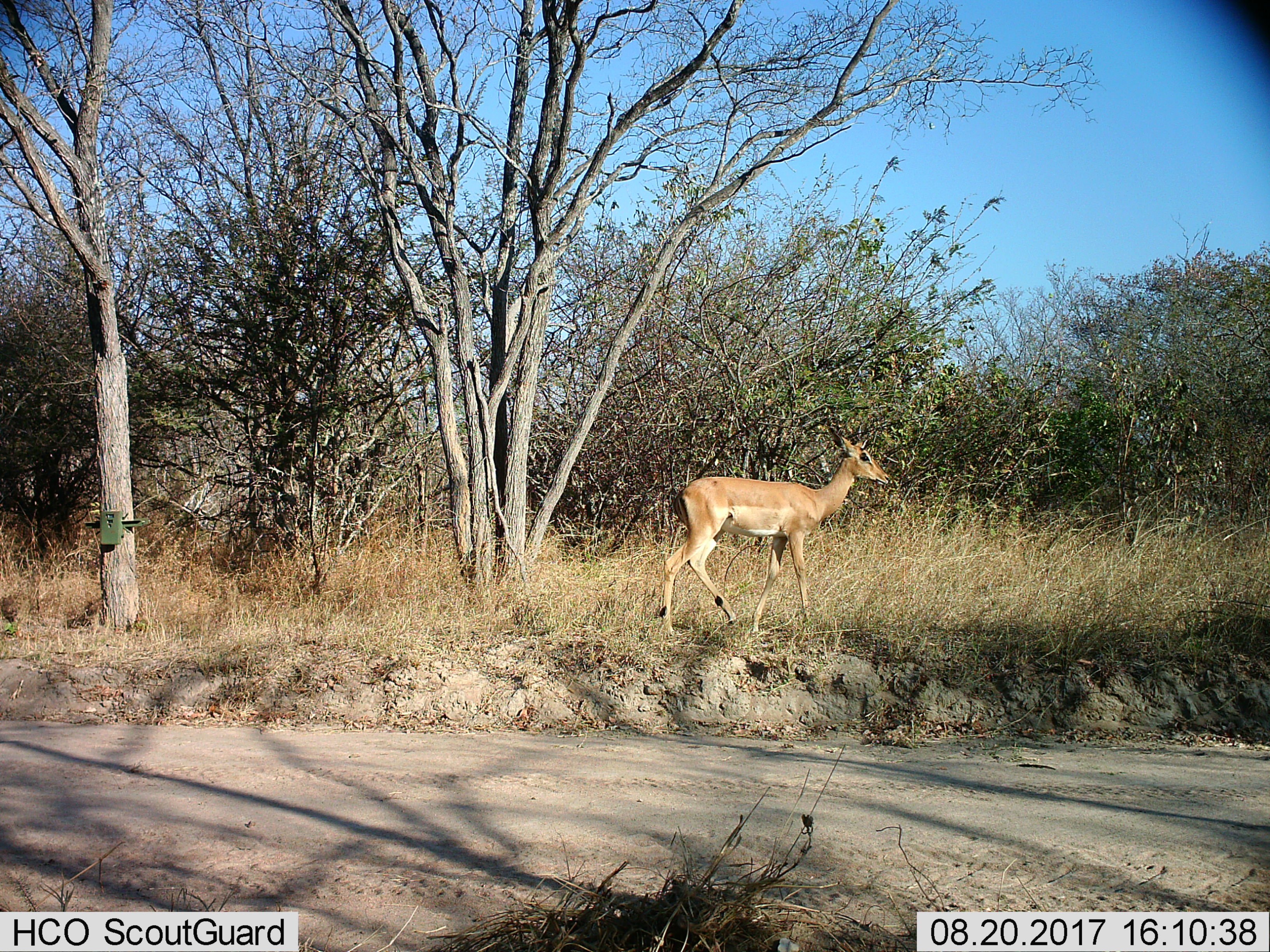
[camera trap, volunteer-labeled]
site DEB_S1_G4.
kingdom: Animalia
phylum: Chordata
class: Mammalia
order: Artiodactyla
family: Bovidae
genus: Aepyceros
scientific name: Aepyceros melampus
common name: impala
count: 1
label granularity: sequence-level